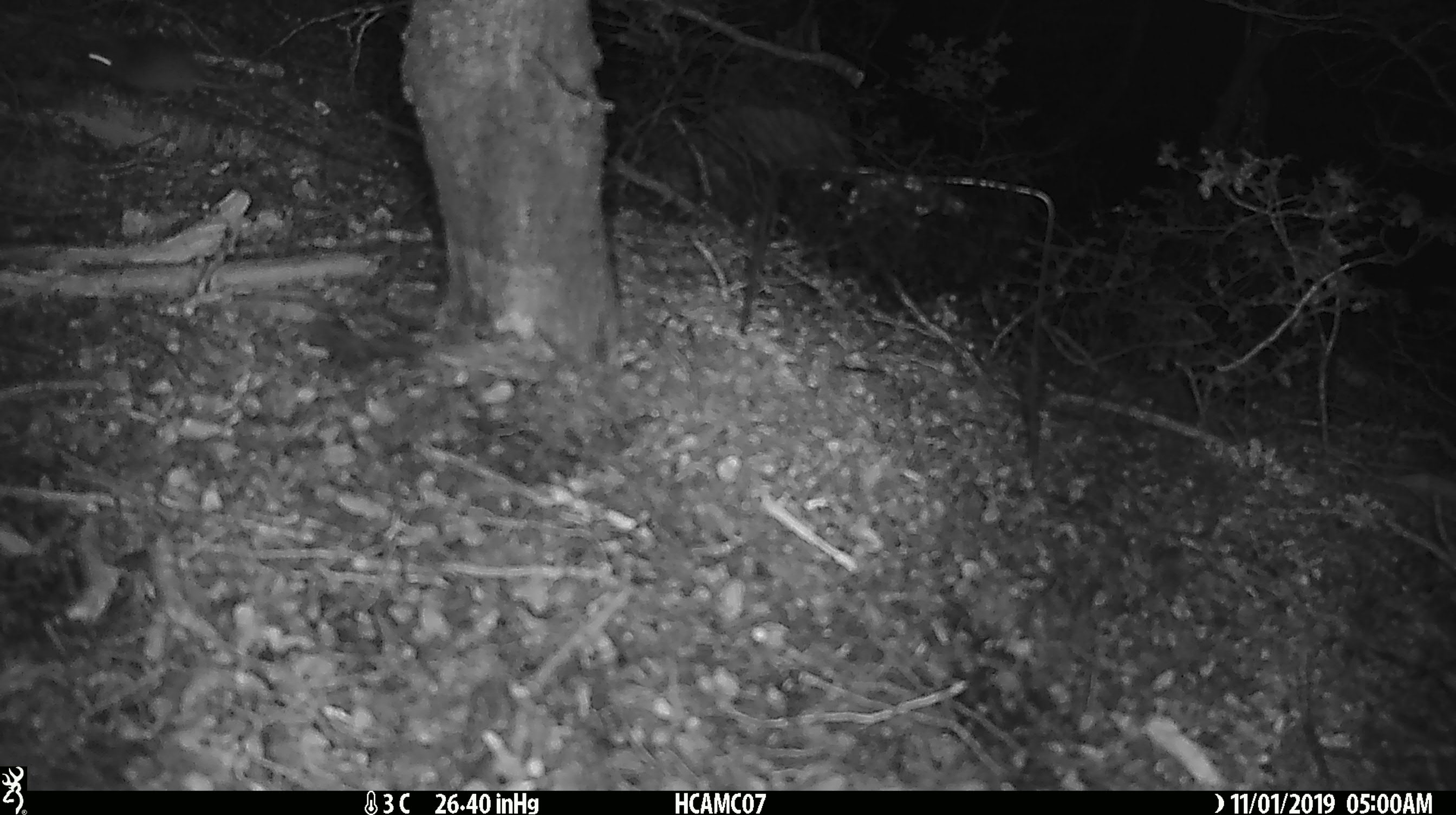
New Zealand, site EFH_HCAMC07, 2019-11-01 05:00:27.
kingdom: Animalia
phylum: Chordata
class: Mammalia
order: Rodentia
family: Muridae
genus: Mus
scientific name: Mus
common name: mouse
Mouse (Mus).